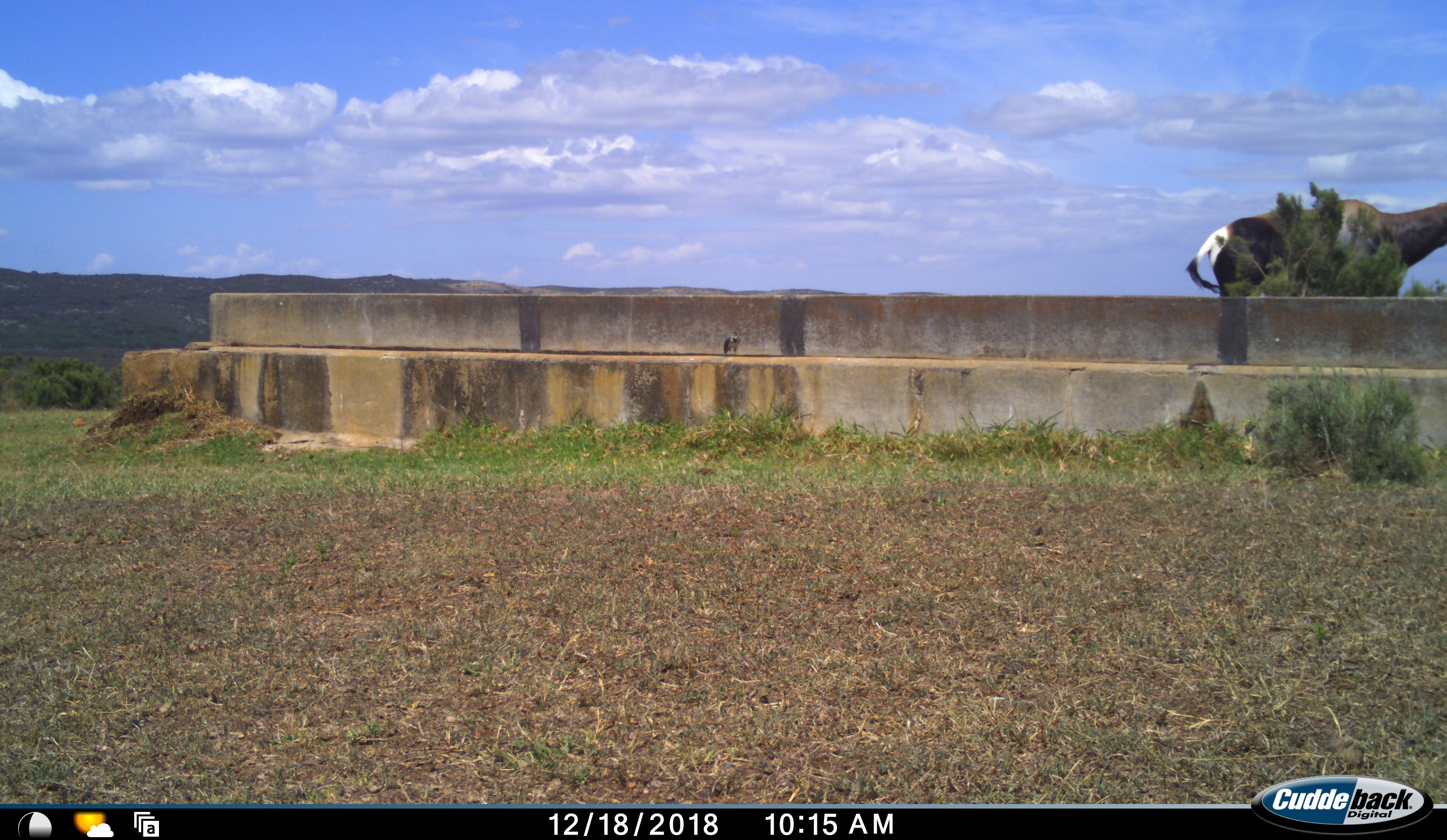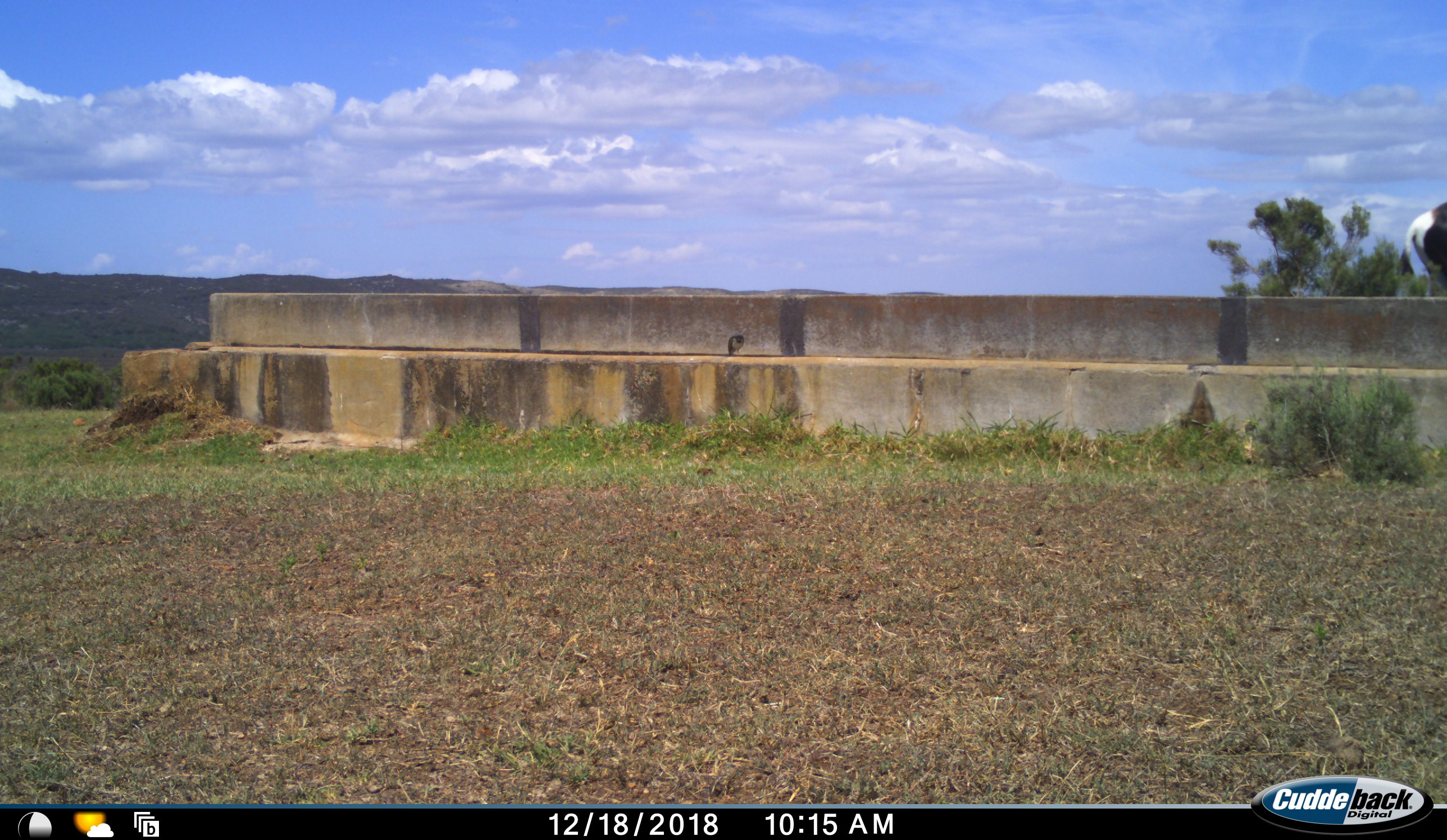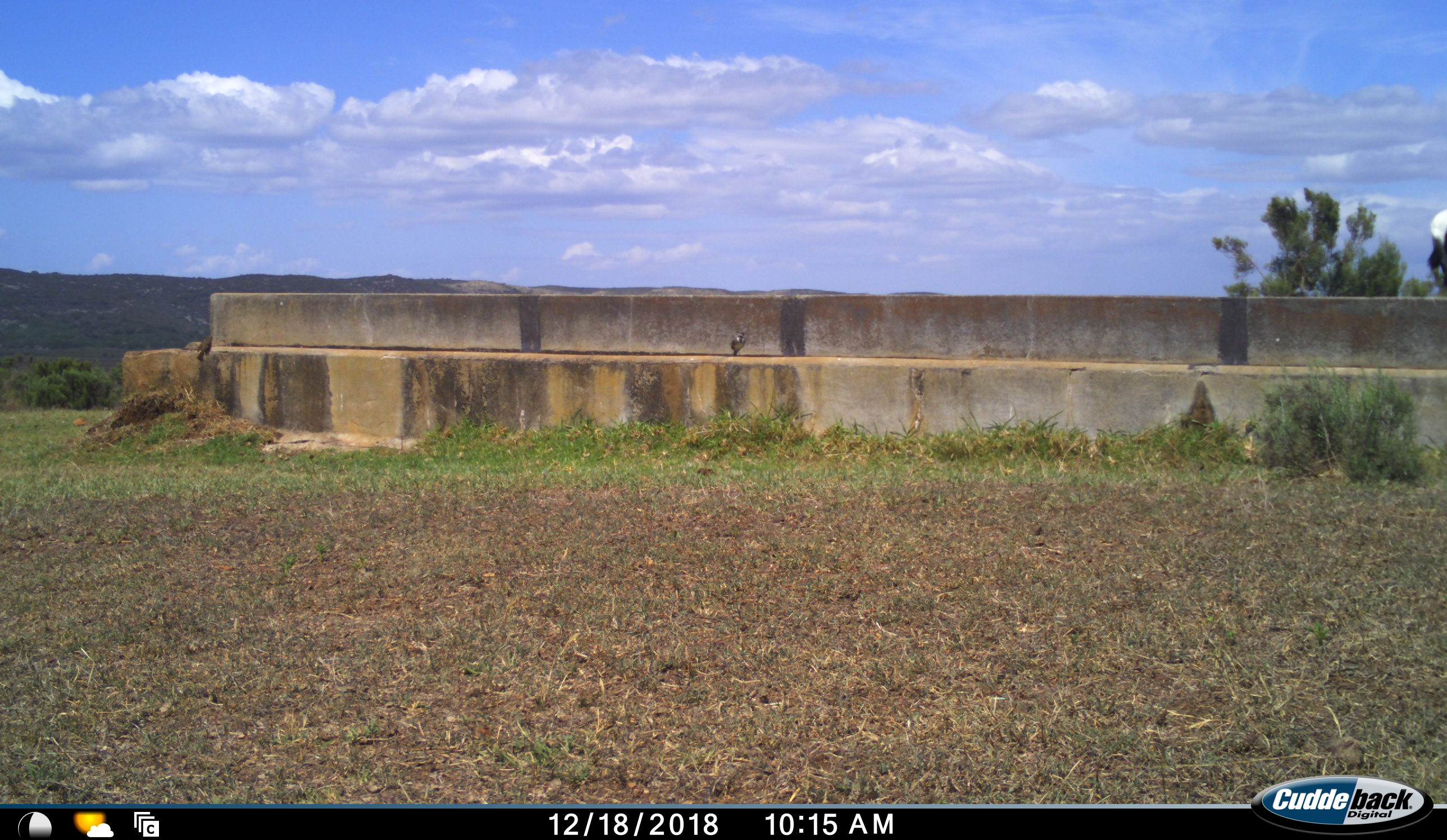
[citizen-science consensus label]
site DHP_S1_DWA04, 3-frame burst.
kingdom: Animalia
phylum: Chordata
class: Aves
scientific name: Aves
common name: bird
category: birdother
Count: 2.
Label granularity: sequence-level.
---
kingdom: Animalia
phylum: Chordata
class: Mammalia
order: Artiodactyla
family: Bovidae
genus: Damaliscus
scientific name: Damaliscus pygargus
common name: bontebok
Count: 1.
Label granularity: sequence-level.